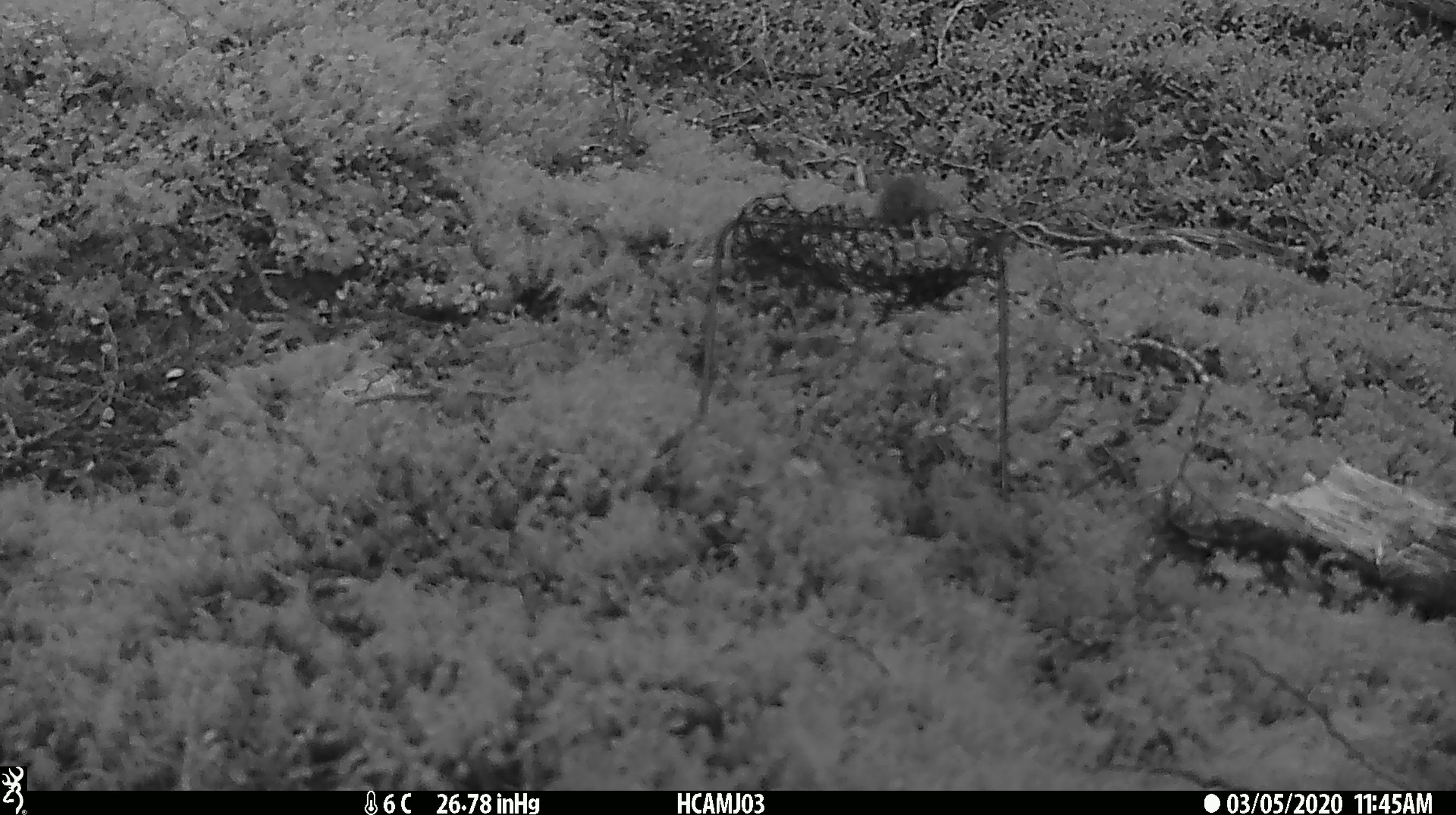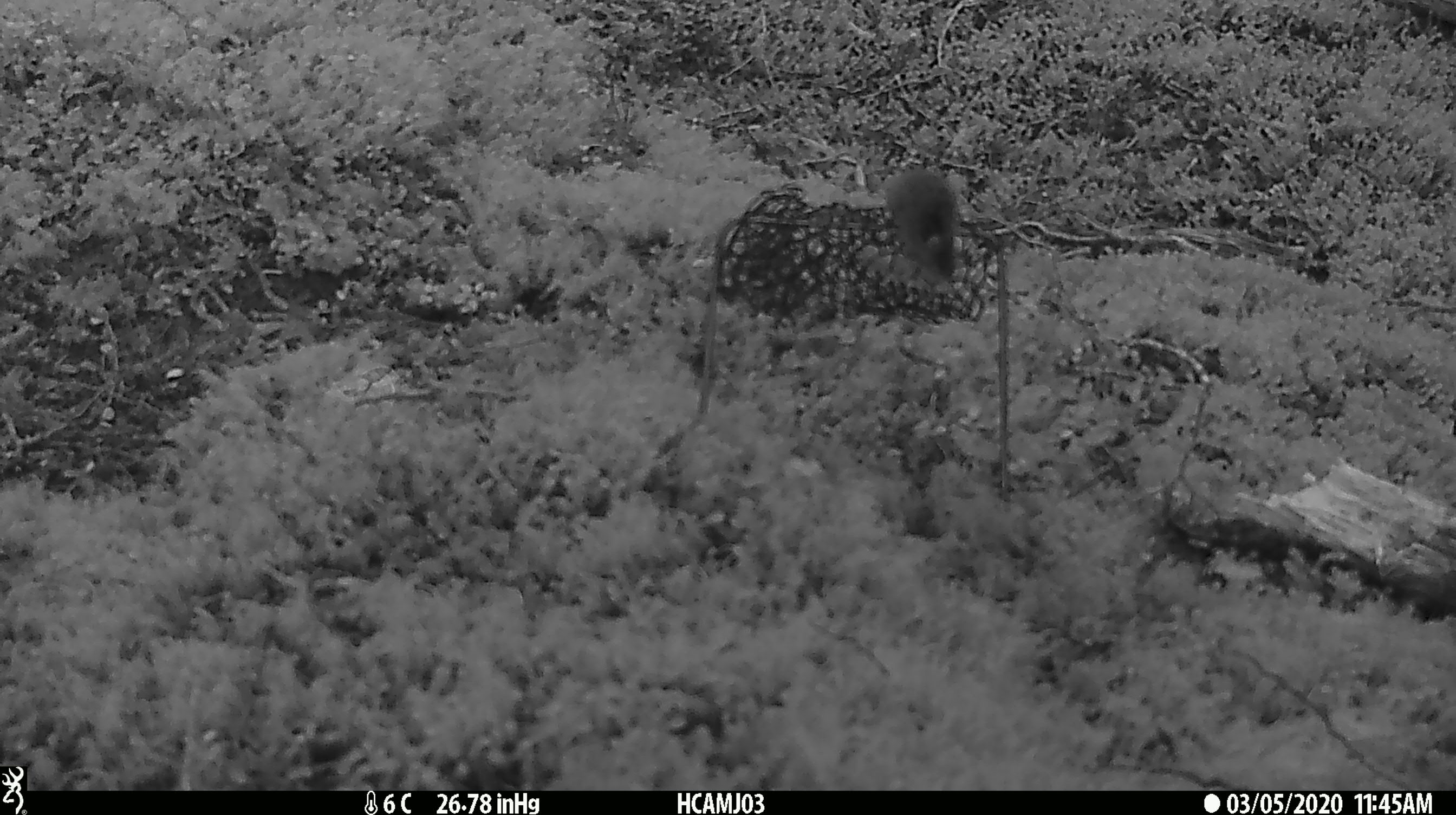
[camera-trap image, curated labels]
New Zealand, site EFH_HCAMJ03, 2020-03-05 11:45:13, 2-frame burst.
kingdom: Animalia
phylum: Chordata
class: Mammalia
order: Rodentia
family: Muridae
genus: Mus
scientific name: Mus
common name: mouse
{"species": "mouse (Mus)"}